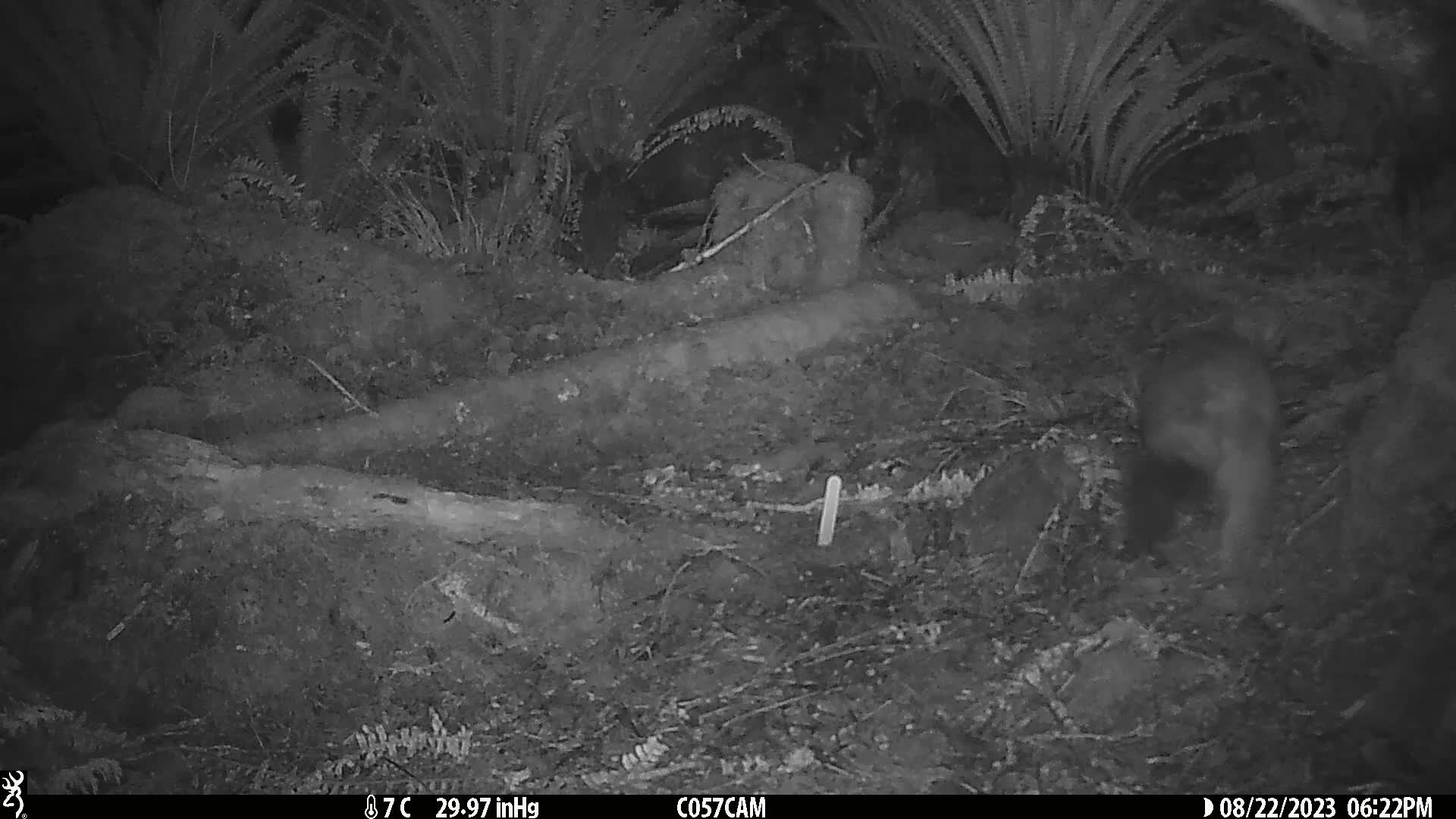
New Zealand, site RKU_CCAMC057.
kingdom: Animalia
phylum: Chordata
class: Mammalia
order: Diprotodontia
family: Phalangeridae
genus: Trichosurus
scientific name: Trichosurus vulpecula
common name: common brushtail possum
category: possum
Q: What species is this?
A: Possum (common brushtail possum) (Trichosurus vulpecula).